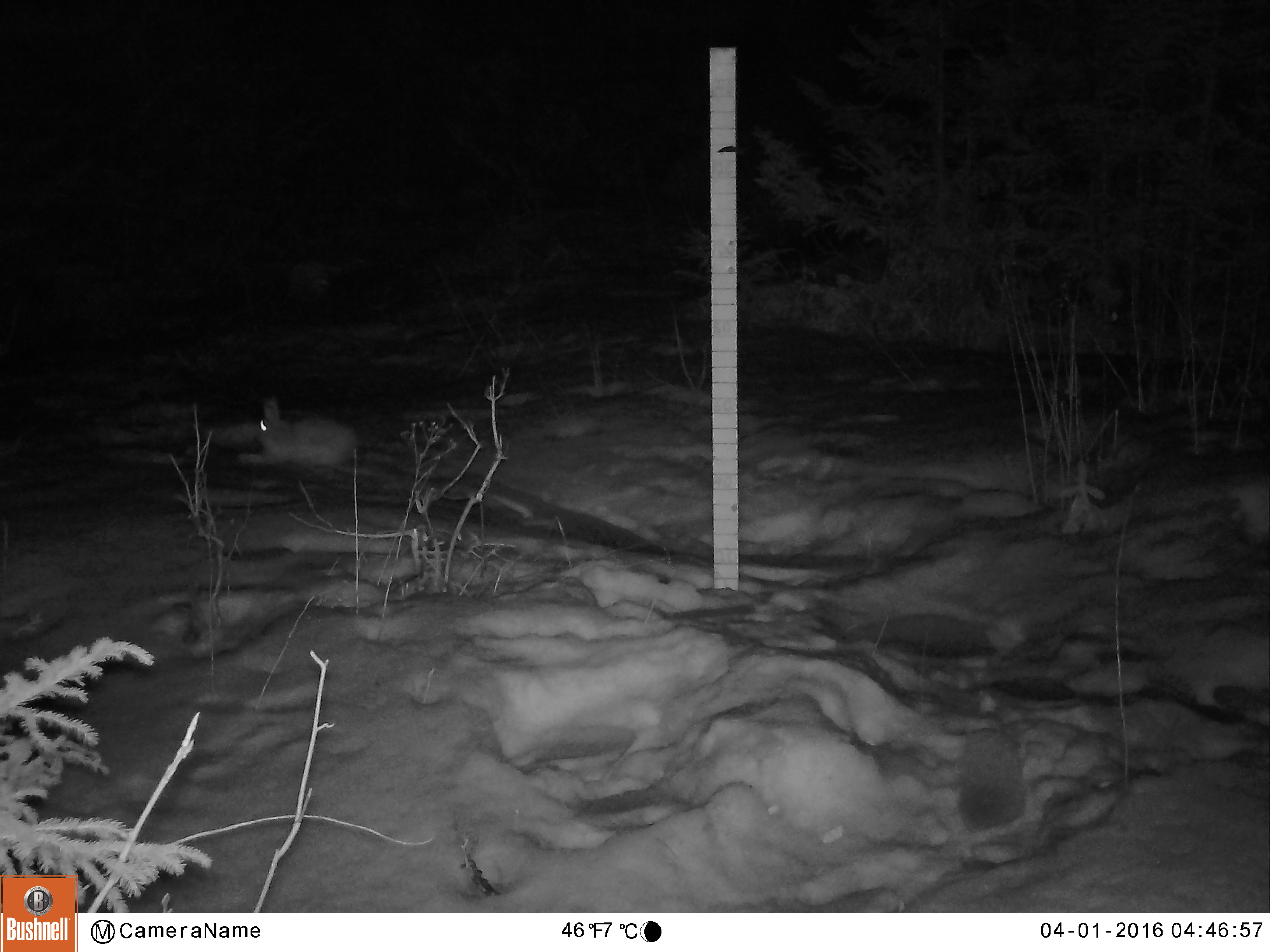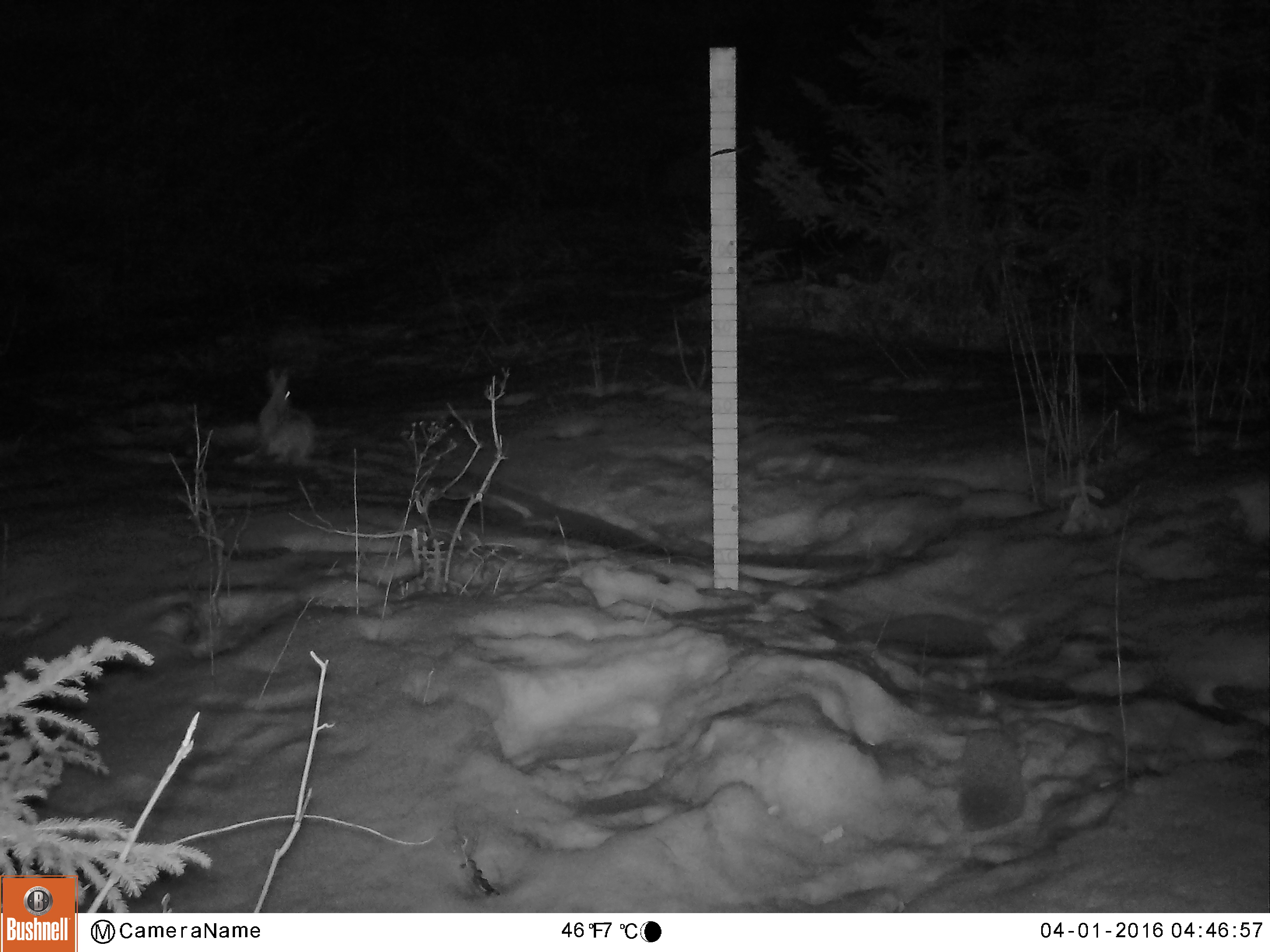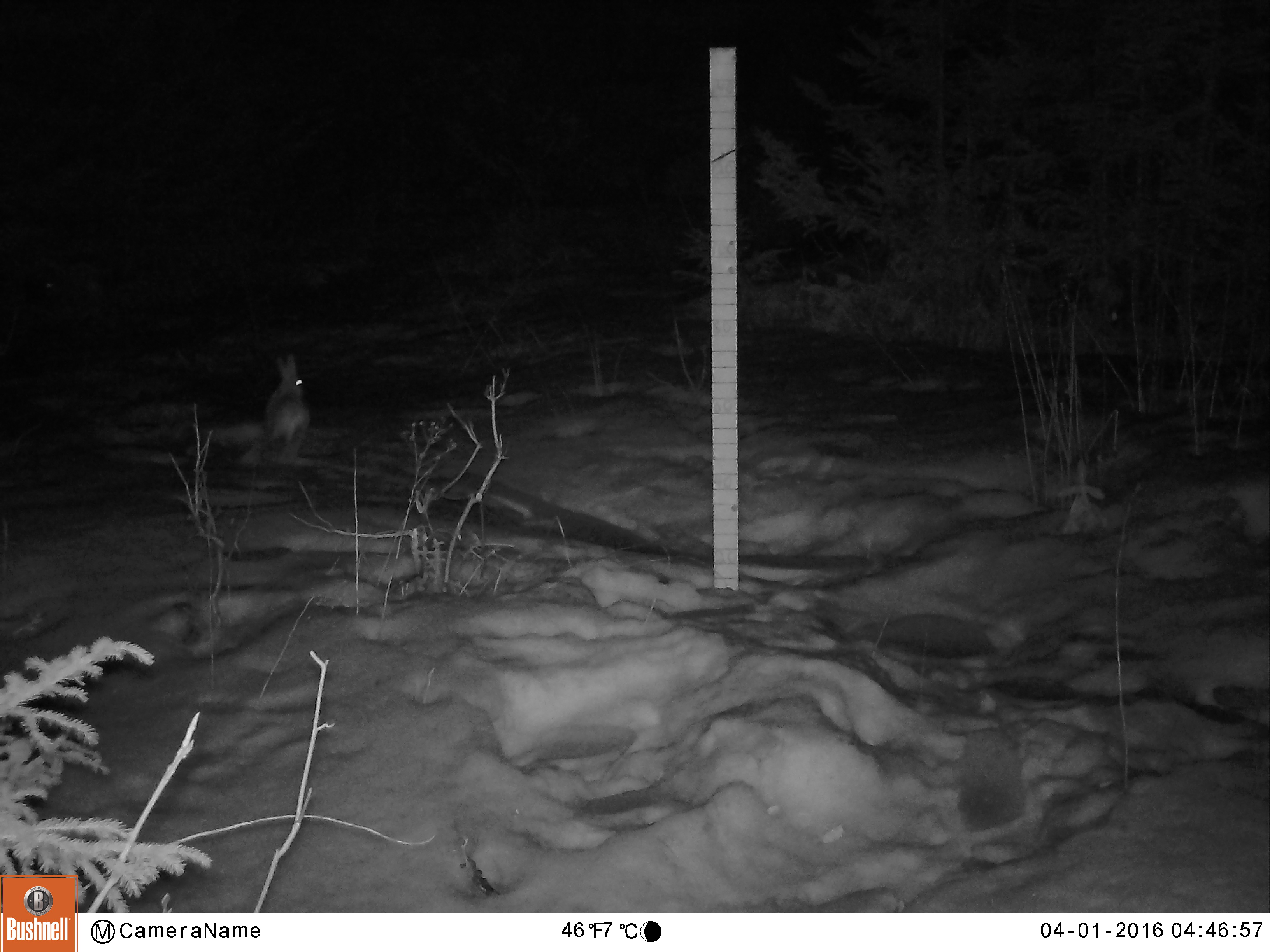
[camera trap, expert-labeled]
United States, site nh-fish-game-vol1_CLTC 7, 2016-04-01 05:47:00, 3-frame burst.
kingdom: Animalia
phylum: Chordata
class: Mammalia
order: Lagomorpha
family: Leporidae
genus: Lepus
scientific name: Lepus americanus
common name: snowshoe hare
Snowshoe hare (Lepus americanus).